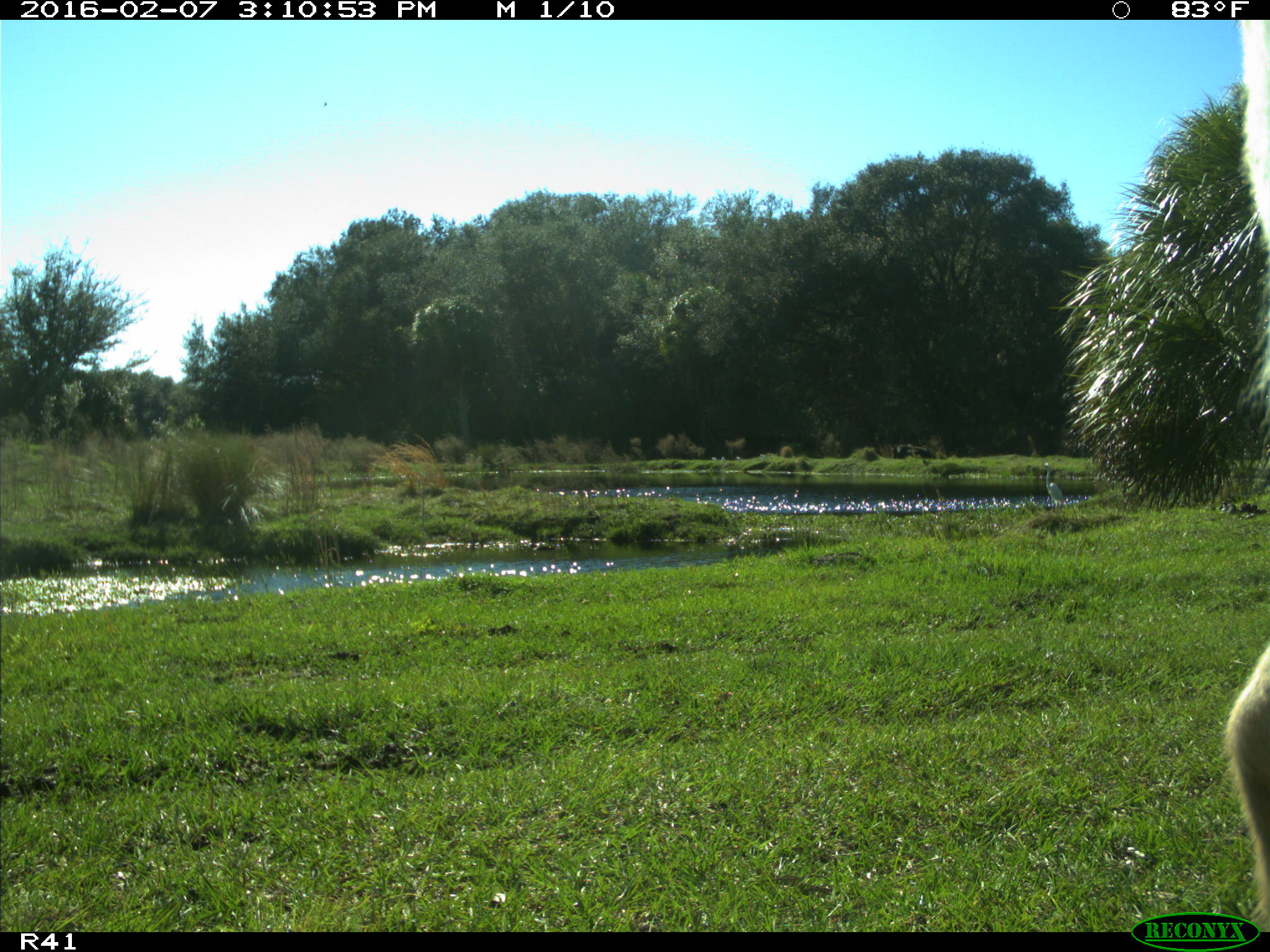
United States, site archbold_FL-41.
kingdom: Animalia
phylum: Chordata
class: Mammalia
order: Artiodactyla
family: Bovidae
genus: Bos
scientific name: Bos taurus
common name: domestic cow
Bos taurus (domestic cow).